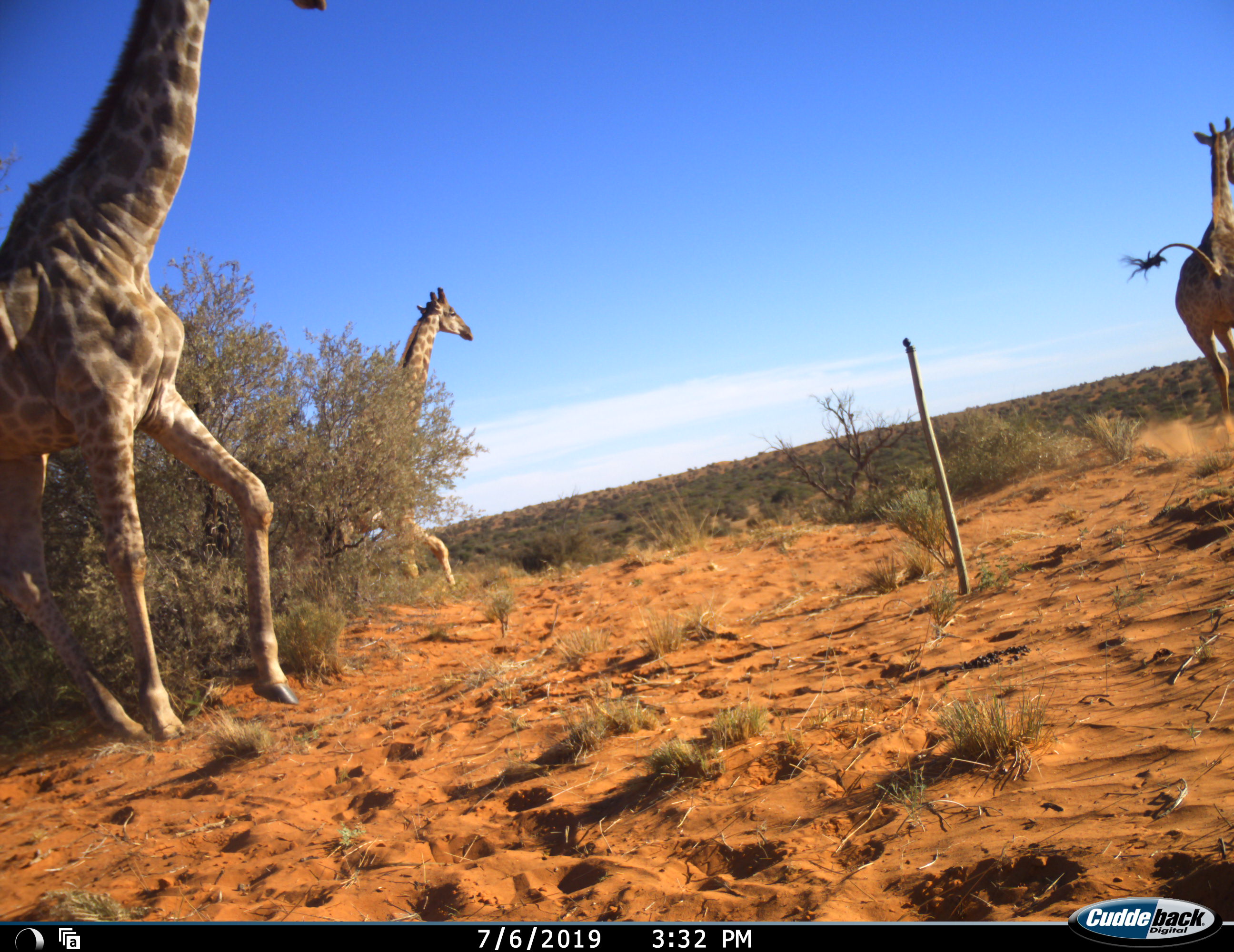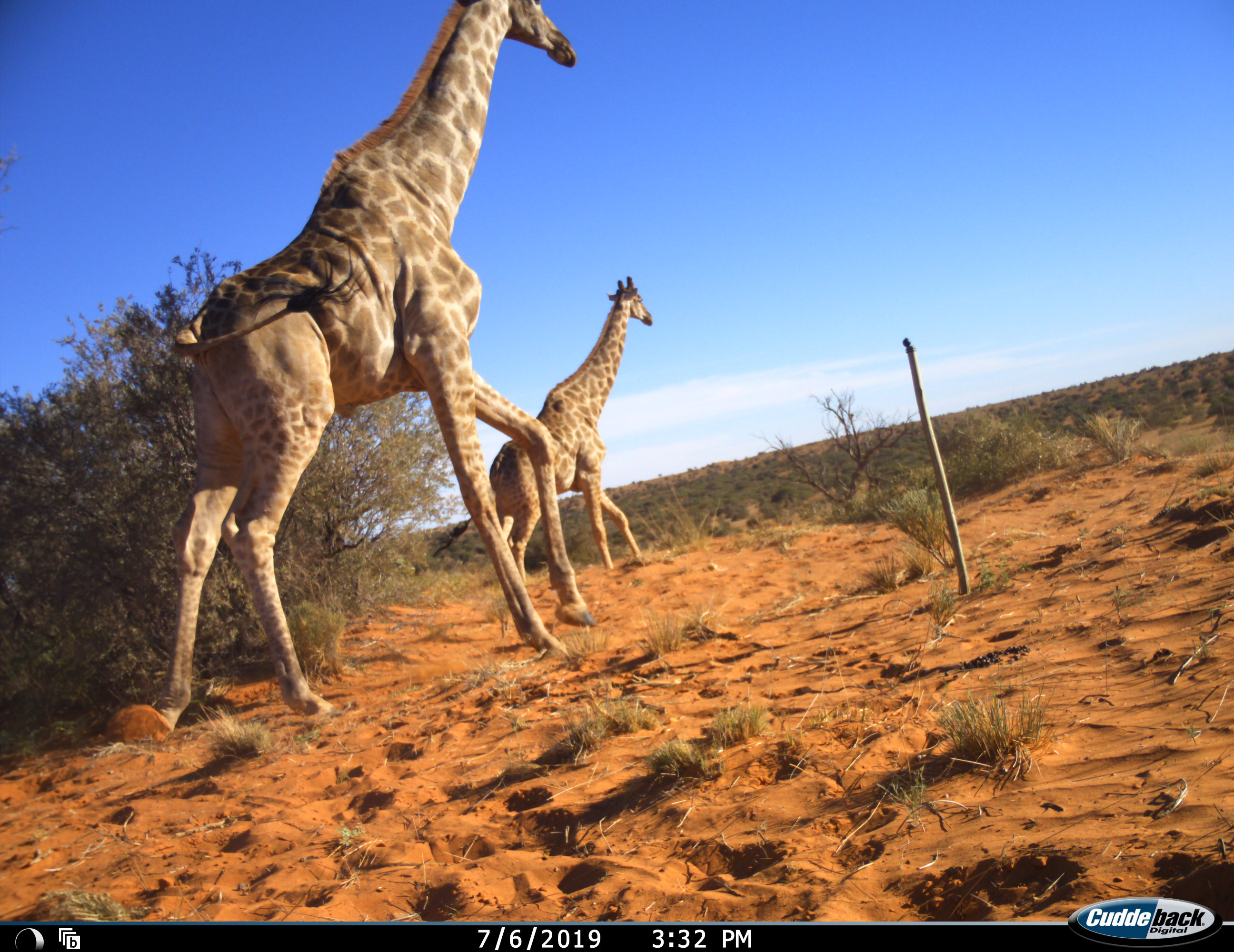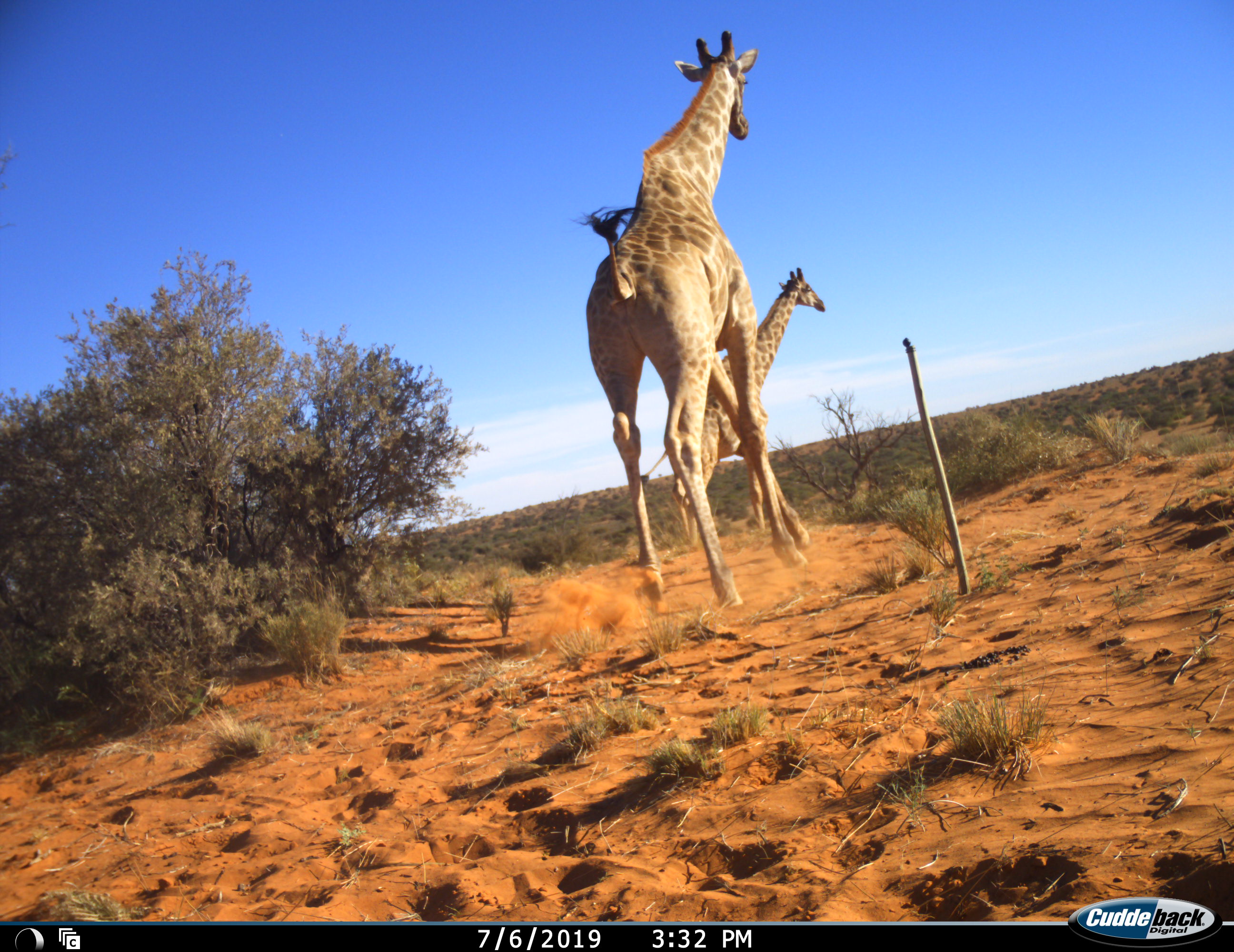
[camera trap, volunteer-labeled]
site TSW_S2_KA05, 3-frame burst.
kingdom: Animalia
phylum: Chordata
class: Mammalia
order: Artiodactyla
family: Giraffidae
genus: Giraffa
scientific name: Giraffa camelopardalis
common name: giraffe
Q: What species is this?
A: Giraffe (Giraffa camelopardalis).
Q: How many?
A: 3.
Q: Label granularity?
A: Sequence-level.